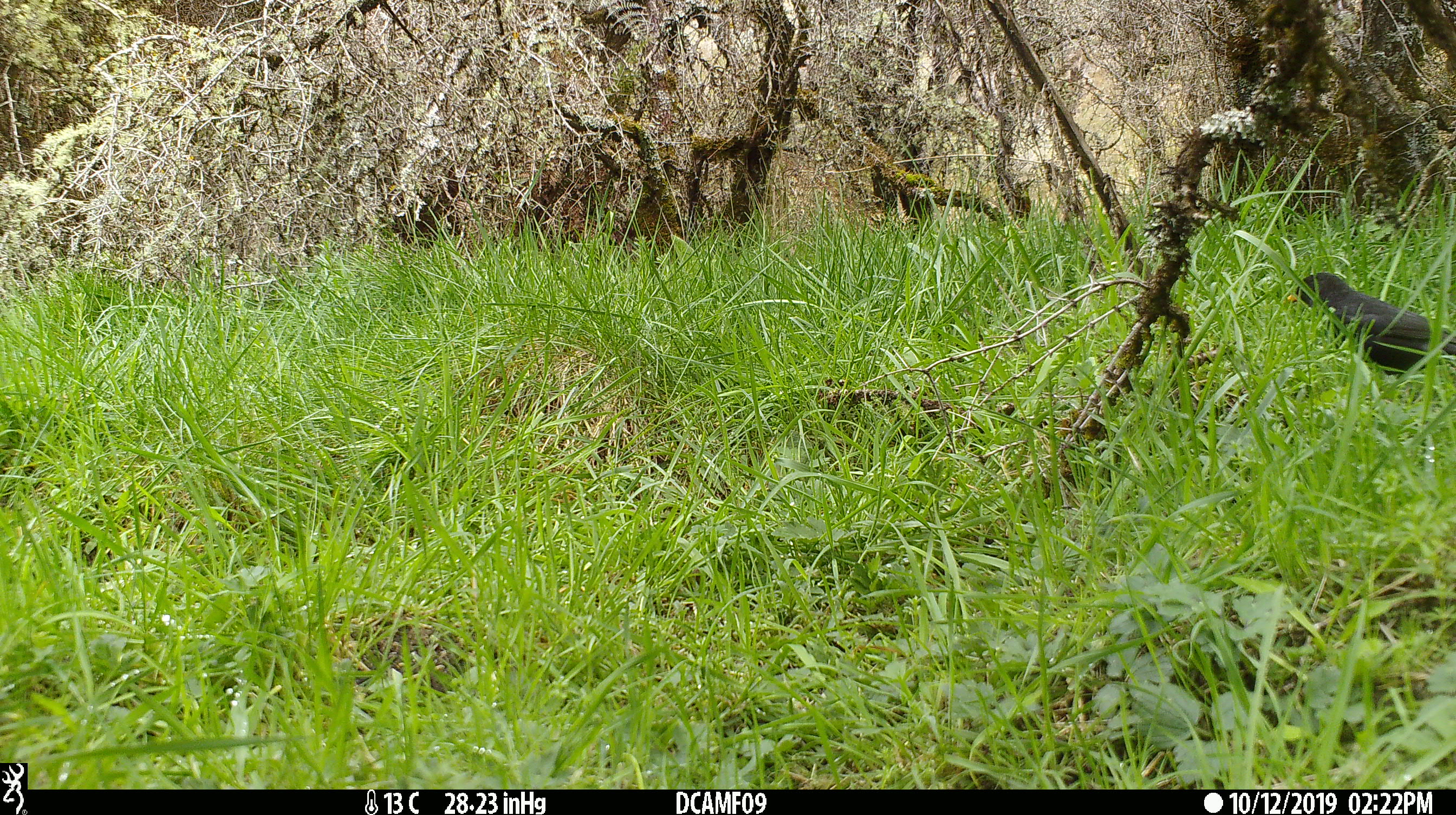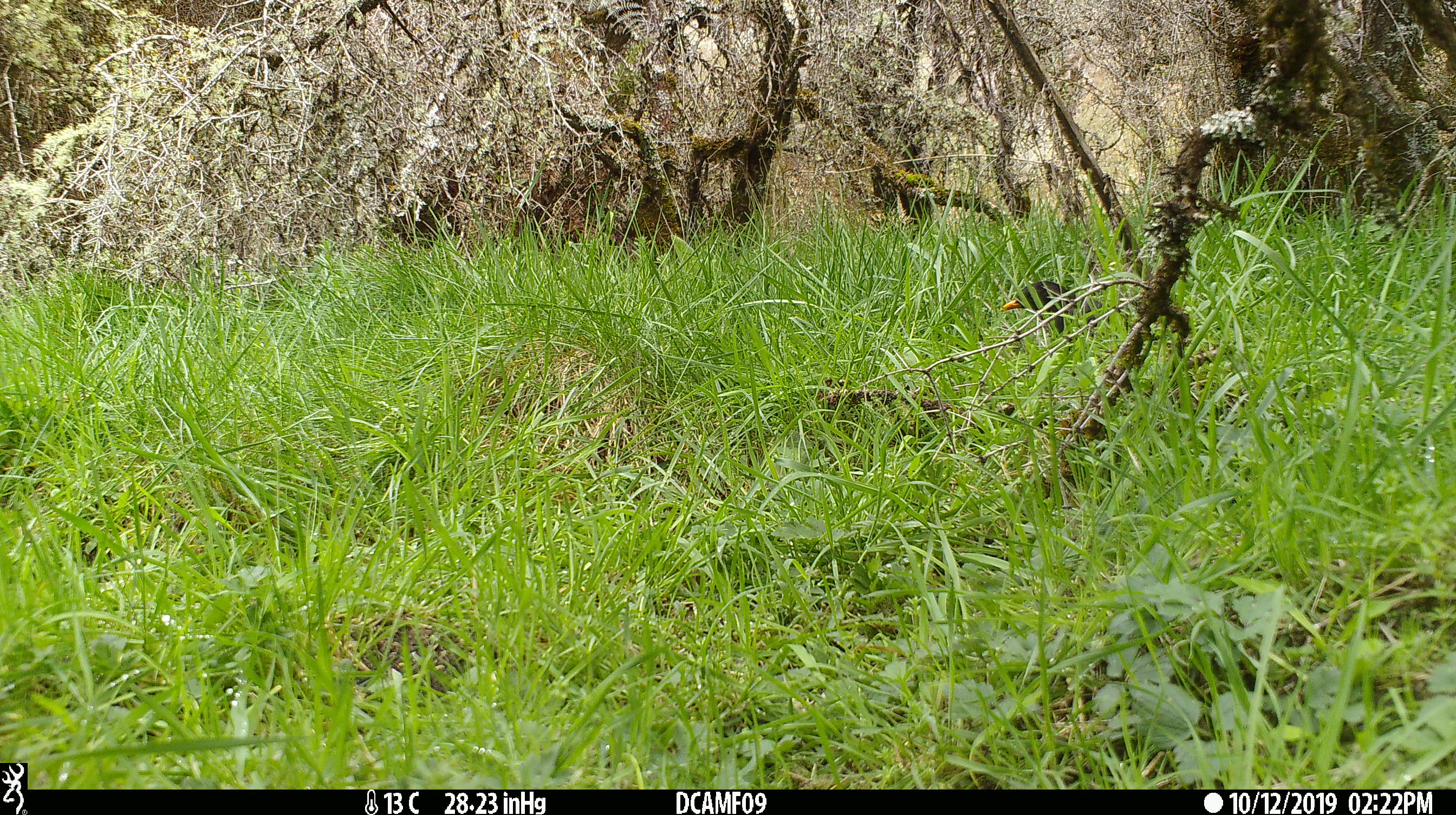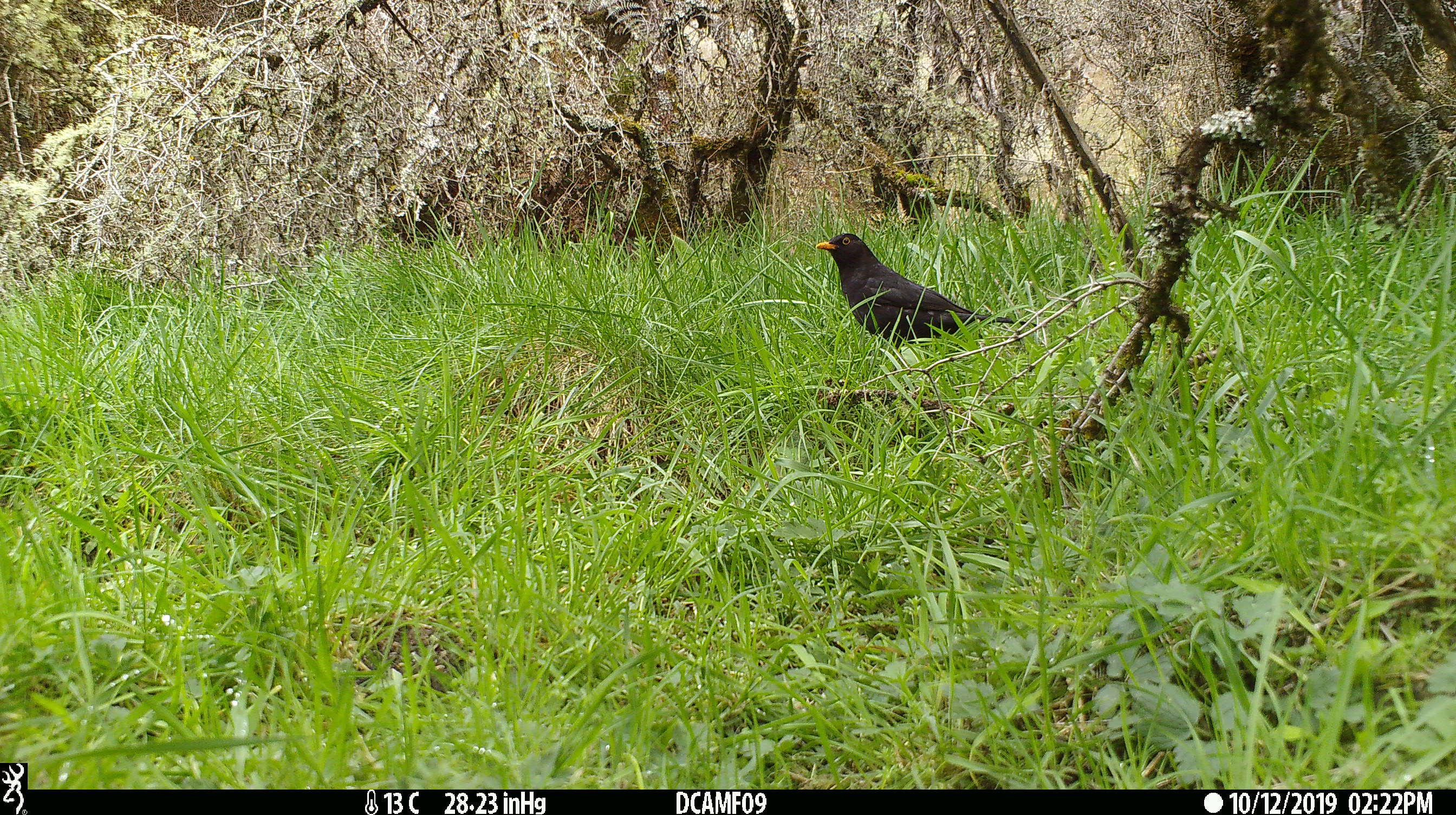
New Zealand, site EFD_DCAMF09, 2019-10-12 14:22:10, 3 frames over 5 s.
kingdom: Animalia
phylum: Chordata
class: Aves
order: Passeriformes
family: Turdidae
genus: Turdus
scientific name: Turdus merula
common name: eurasian blackbird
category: blackbird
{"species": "blackbird (eurasian blackbird) (Turdus merula)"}